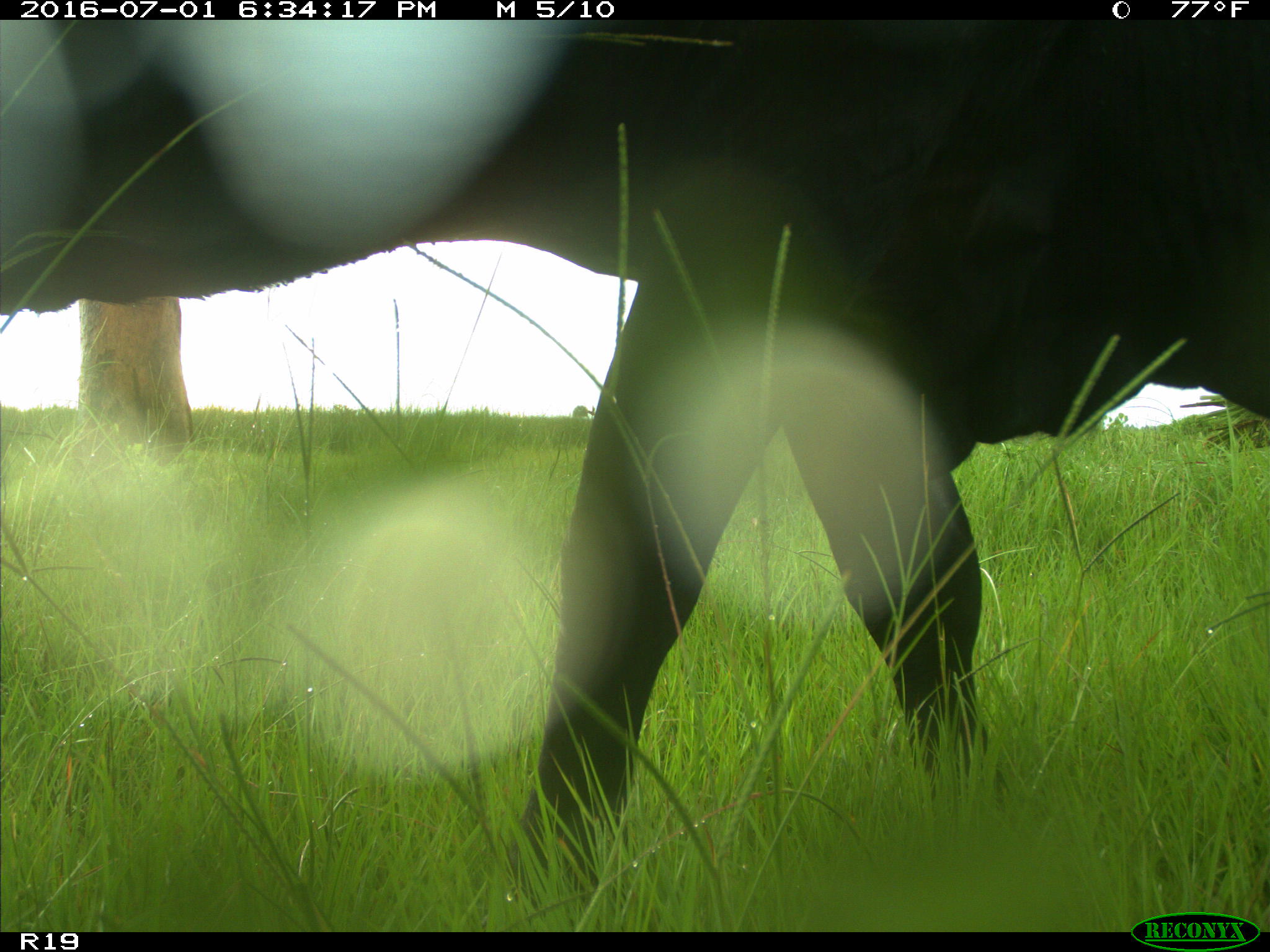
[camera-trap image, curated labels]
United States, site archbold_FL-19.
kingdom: Animalia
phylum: Chordata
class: Mammalia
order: Artiodactyla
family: Bovidae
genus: Bos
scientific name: Bos taurus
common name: domestic cow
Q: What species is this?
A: Bos taurus (domestic cow).